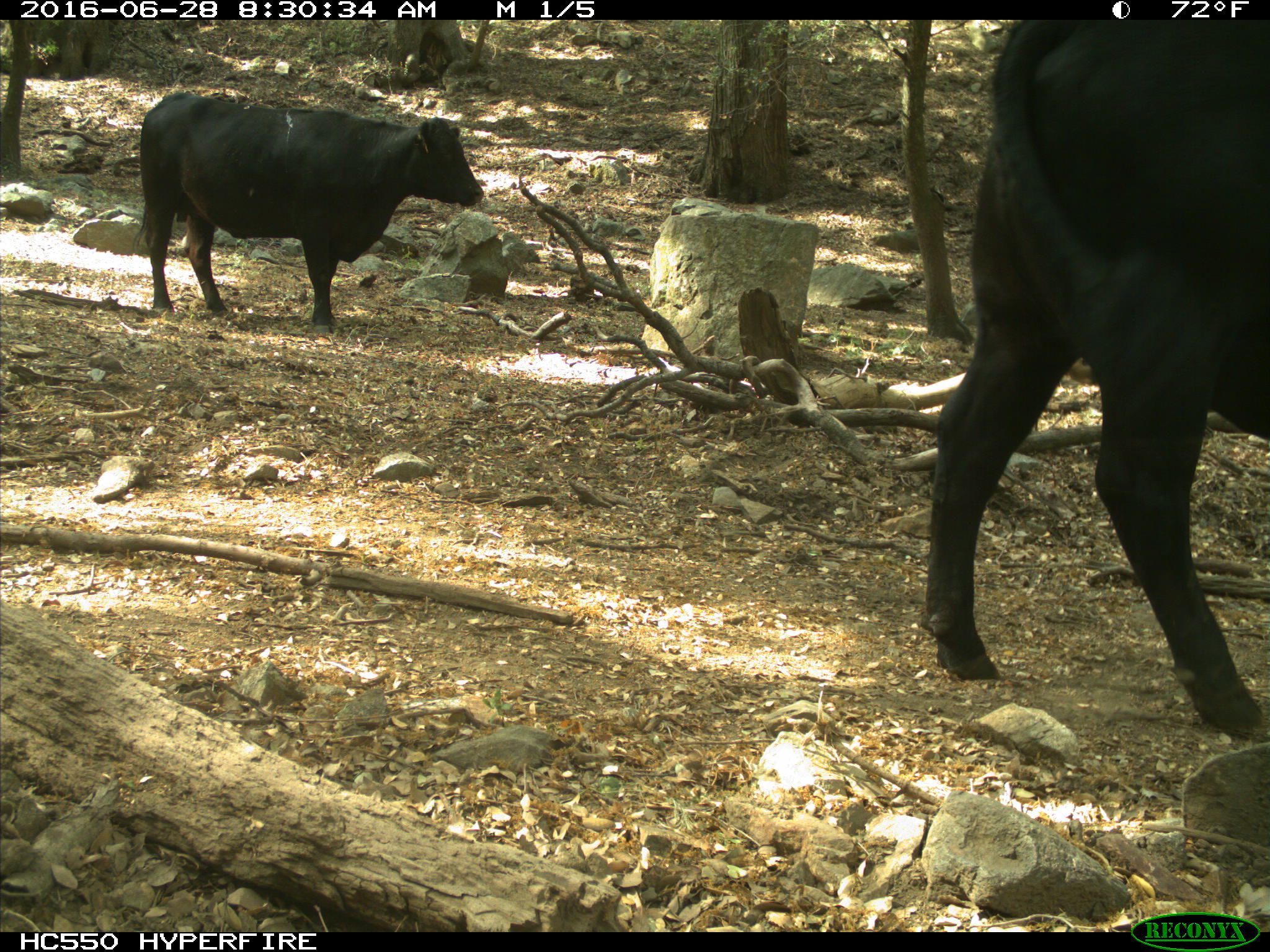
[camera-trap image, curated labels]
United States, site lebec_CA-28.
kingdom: Animalia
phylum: Chordata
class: Mammalia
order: Artiodactyla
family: Bovidae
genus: Bos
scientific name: Bos taurus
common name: domestic cow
Bos taurus (domestic cow).